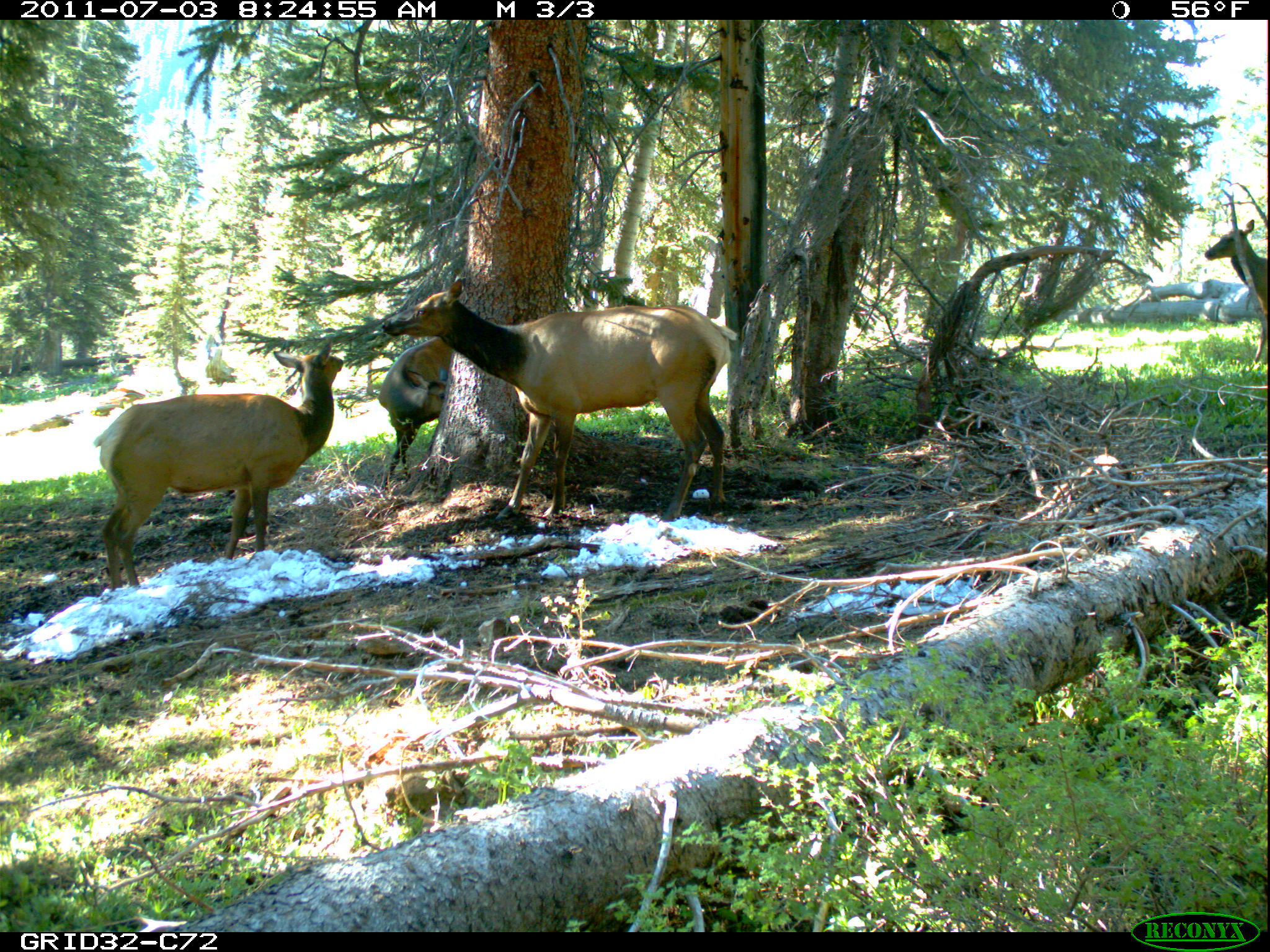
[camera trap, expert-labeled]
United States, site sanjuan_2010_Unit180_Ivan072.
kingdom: Animalia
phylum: Chordata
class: Mammalia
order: Artiodactyla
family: Cervidae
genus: Cervus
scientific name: Cervus elaphus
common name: red deer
Cervus elaphus (red deer).